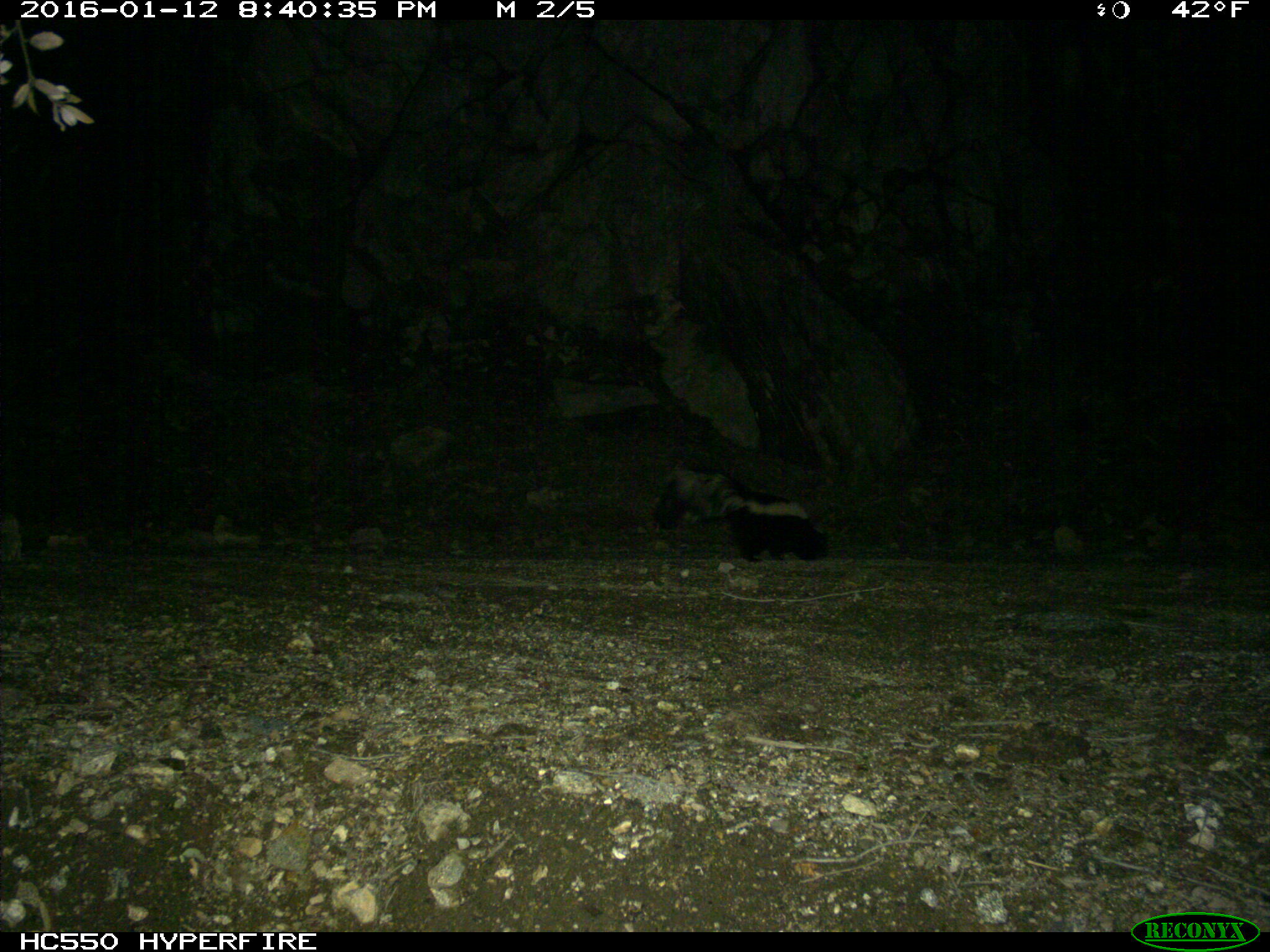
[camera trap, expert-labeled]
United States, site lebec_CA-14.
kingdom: Animalia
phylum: Chordata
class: Mammalia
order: Carnivora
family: Mephitidae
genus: Mephitis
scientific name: Mephitis mephitis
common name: striped skunk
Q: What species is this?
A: Mephitis mephitis (striped skunk).